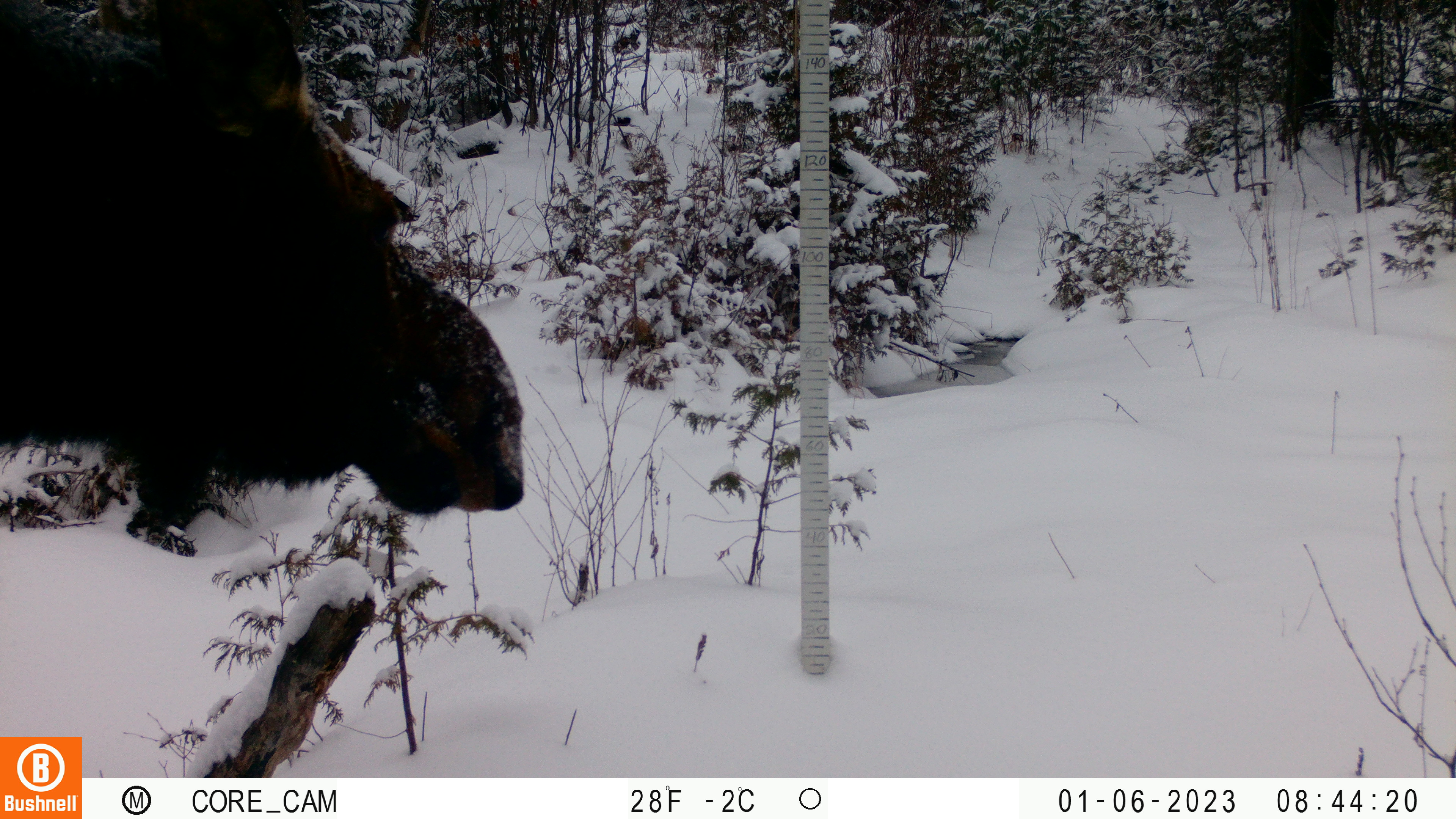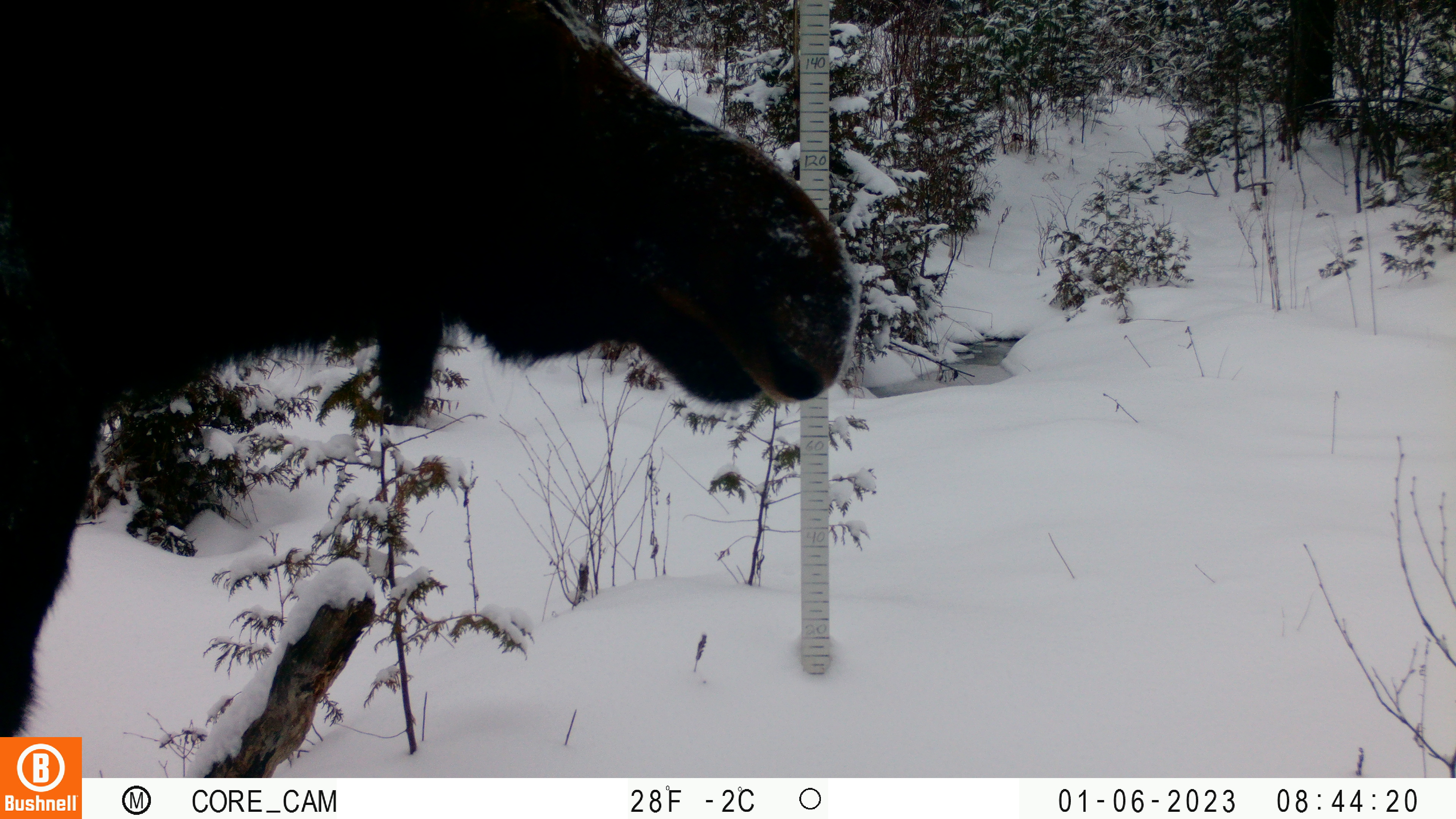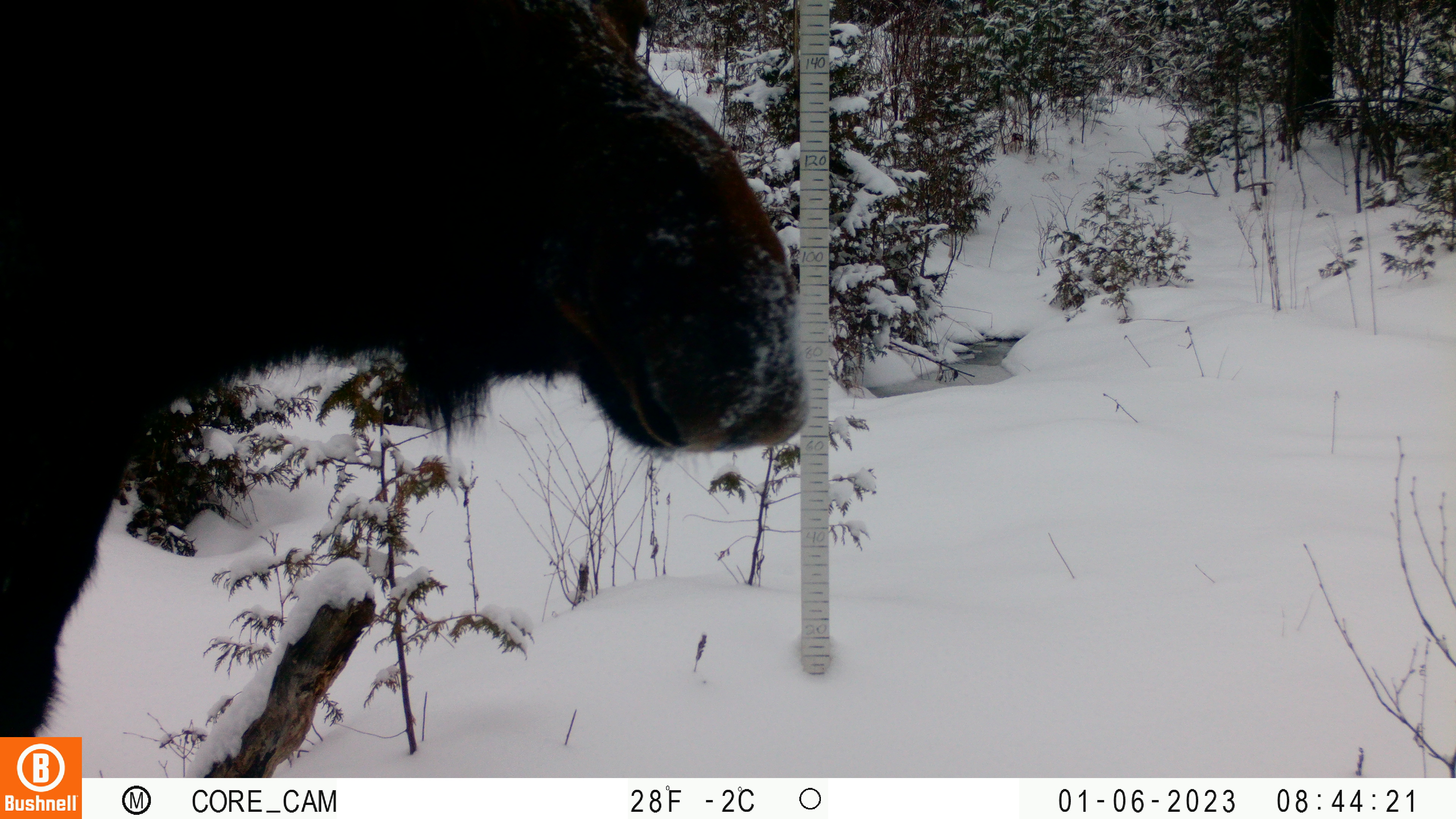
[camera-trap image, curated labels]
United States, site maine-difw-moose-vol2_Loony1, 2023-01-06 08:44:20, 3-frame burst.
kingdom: Animalia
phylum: Chordata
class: Mammalia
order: Artiodactyla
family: Cervidae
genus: Alces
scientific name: Alces alces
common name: moose